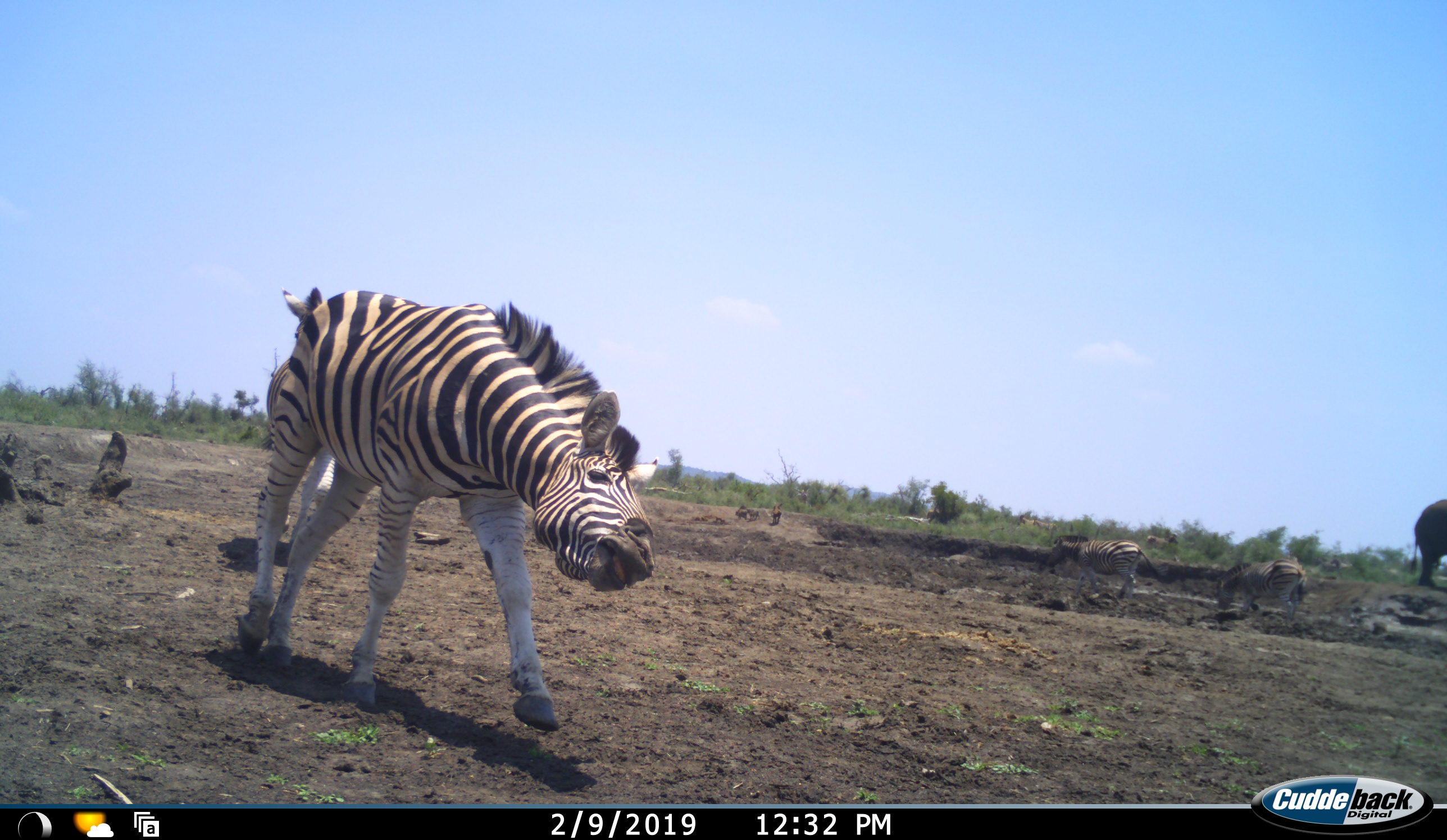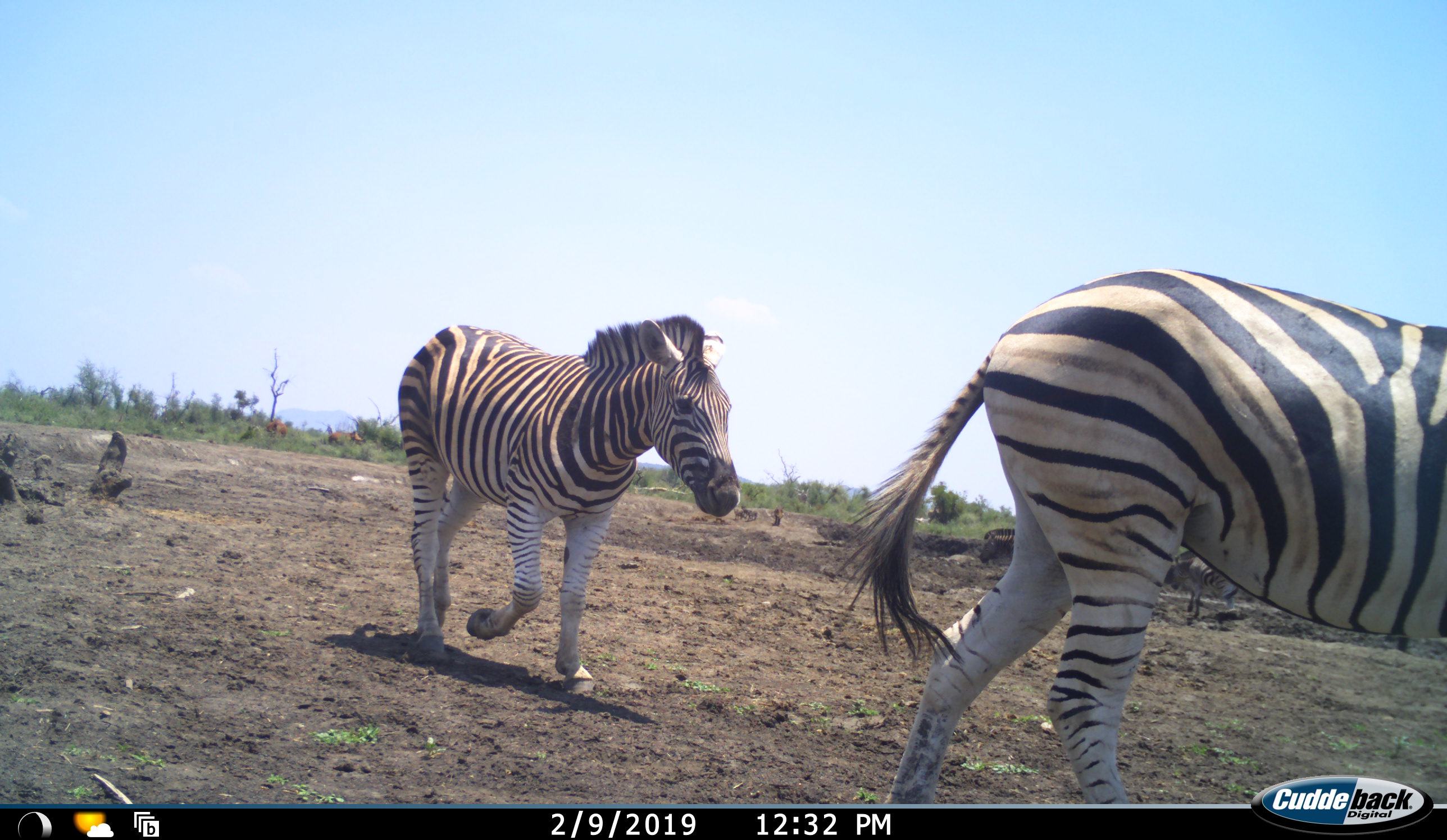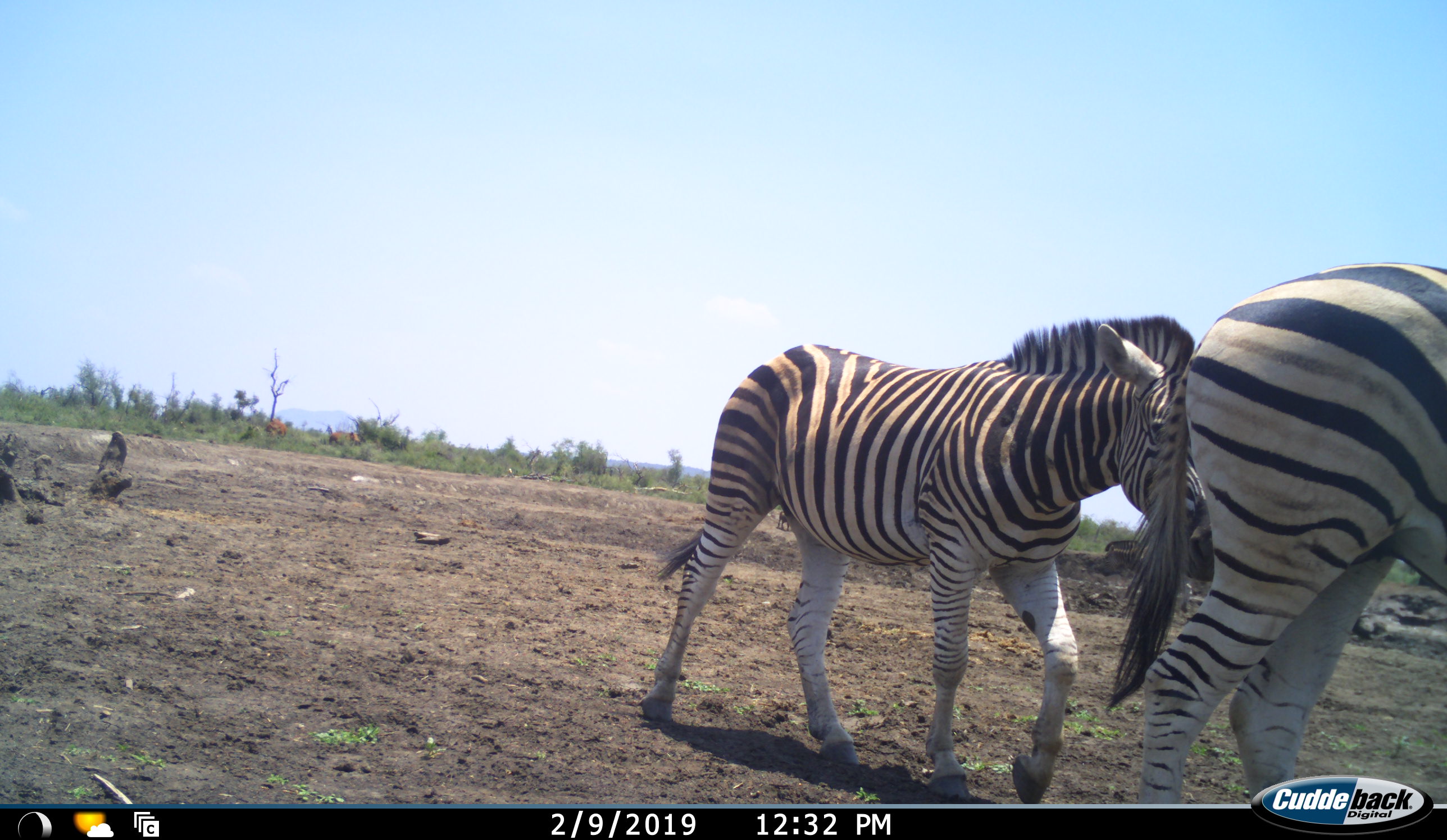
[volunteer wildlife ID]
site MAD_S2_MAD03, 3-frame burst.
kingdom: Animalia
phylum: Chordata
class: Mammalia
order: Proboscidea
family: Elephantidae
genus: Loxodonta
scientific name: Loxodonta africana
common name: african bush elephant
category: elephant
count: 1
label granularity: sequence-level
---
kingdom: Animalia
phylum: Chordata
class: Mammalia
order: Perissodactyla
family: Equidae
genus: Equus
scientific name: Equus quagga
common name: plains zebra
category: zebraplains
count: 4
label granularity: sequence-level